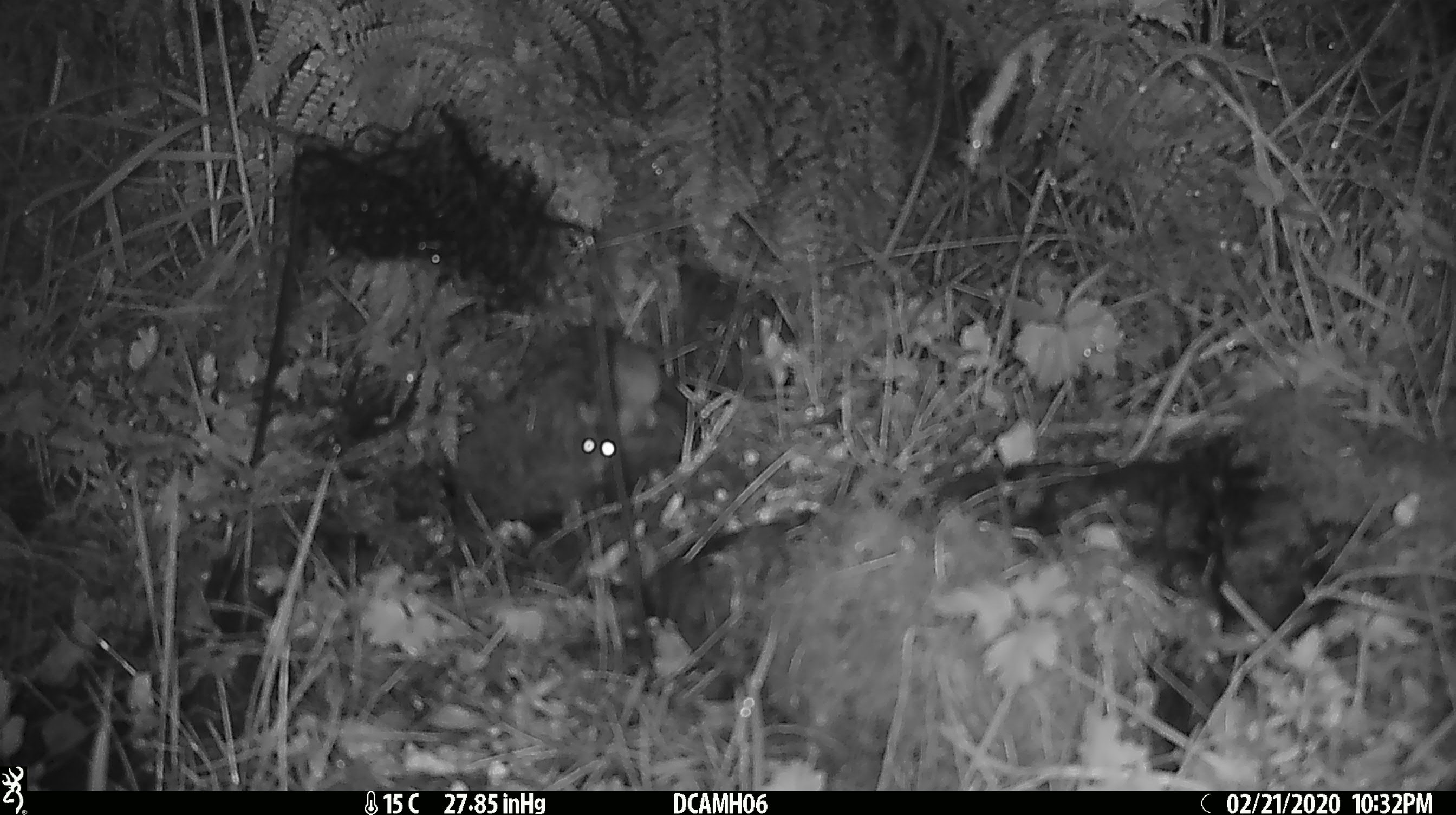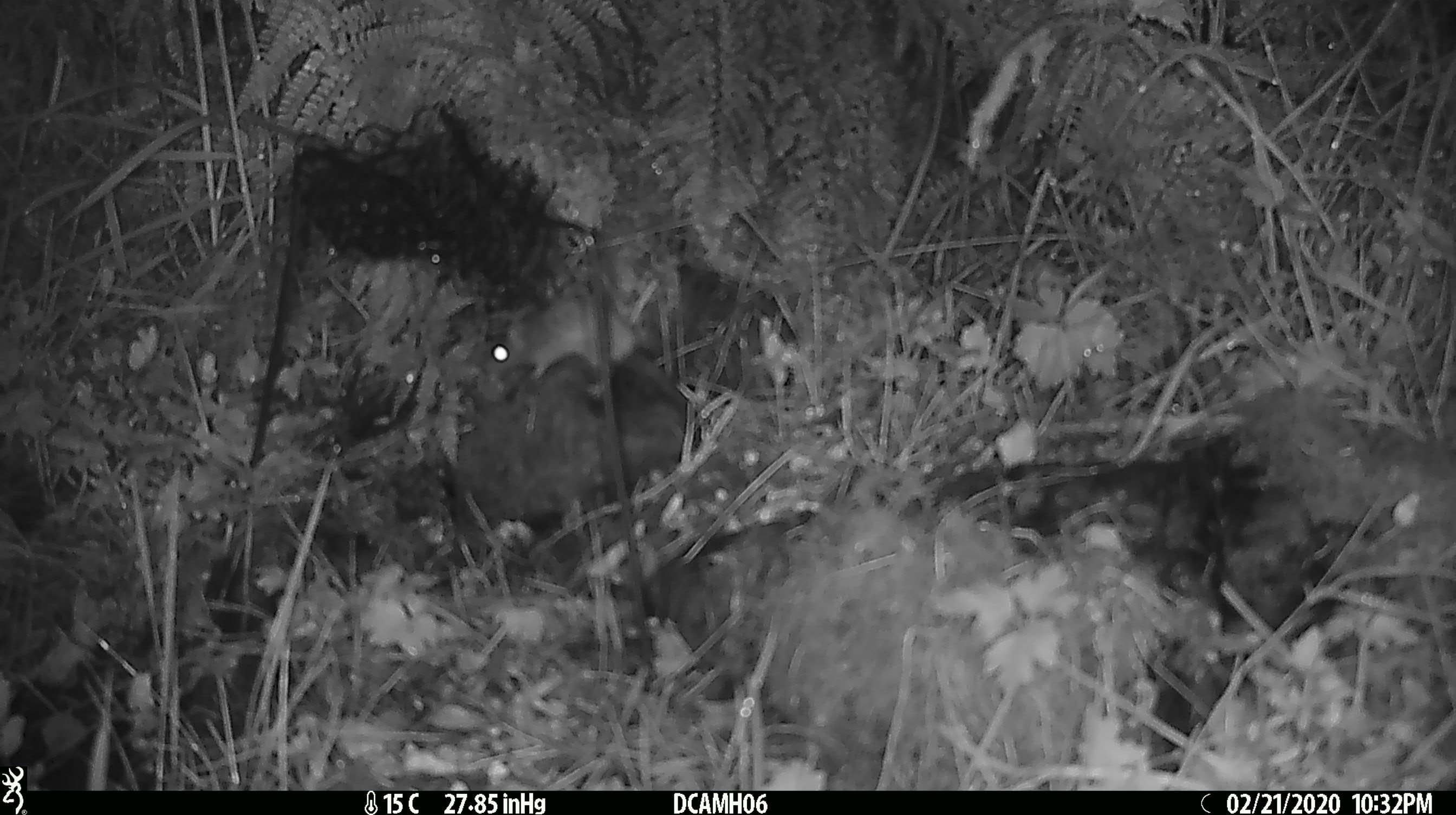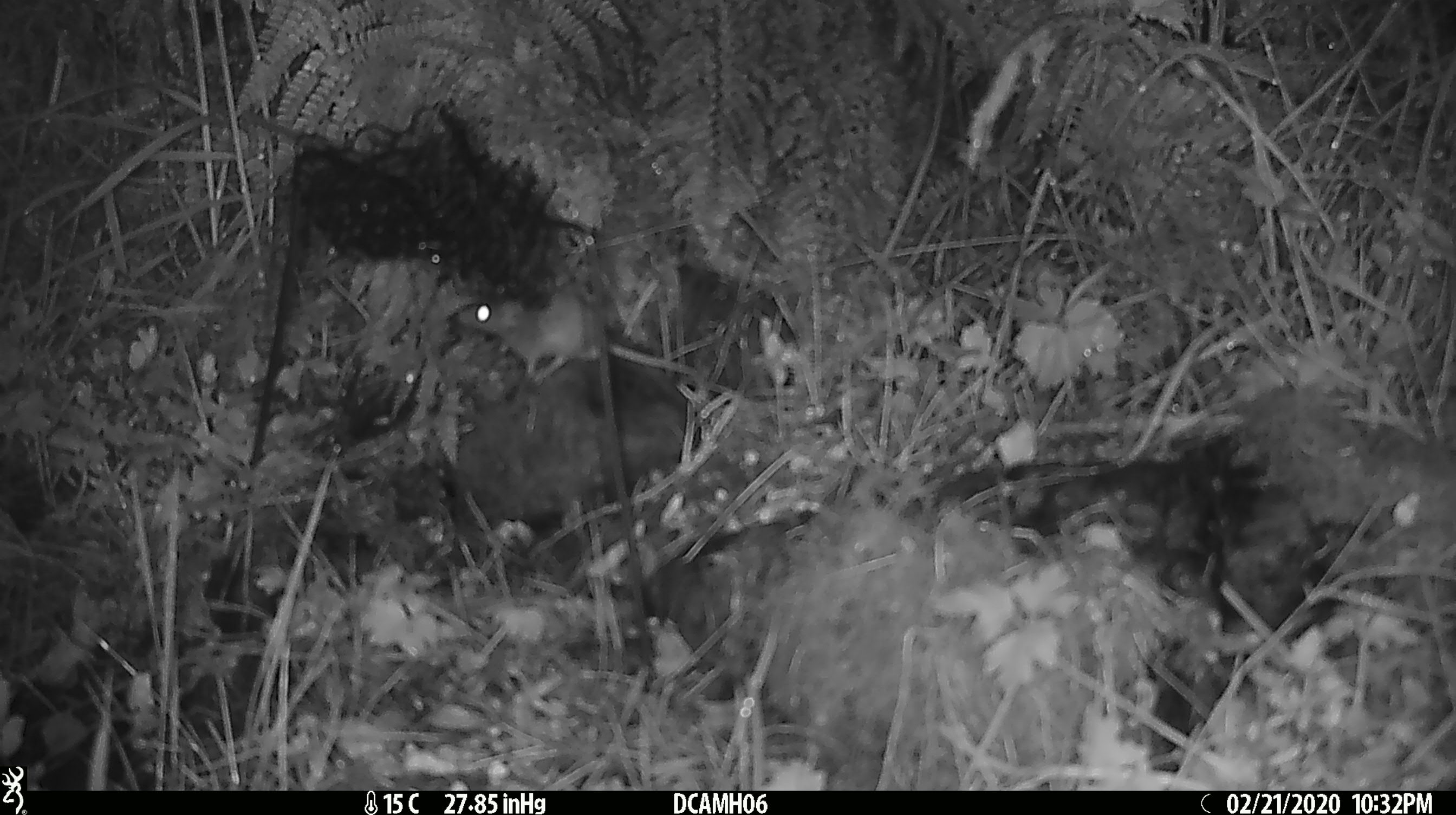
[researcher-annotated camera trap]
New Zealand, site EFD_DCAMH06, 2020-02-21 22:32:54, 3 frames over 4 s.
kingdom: Animalia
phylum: Chordata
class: Mammalia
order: Rodentia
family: Muridae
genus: Mus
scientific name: Mus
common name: mouse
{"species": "mouse (Mus)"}